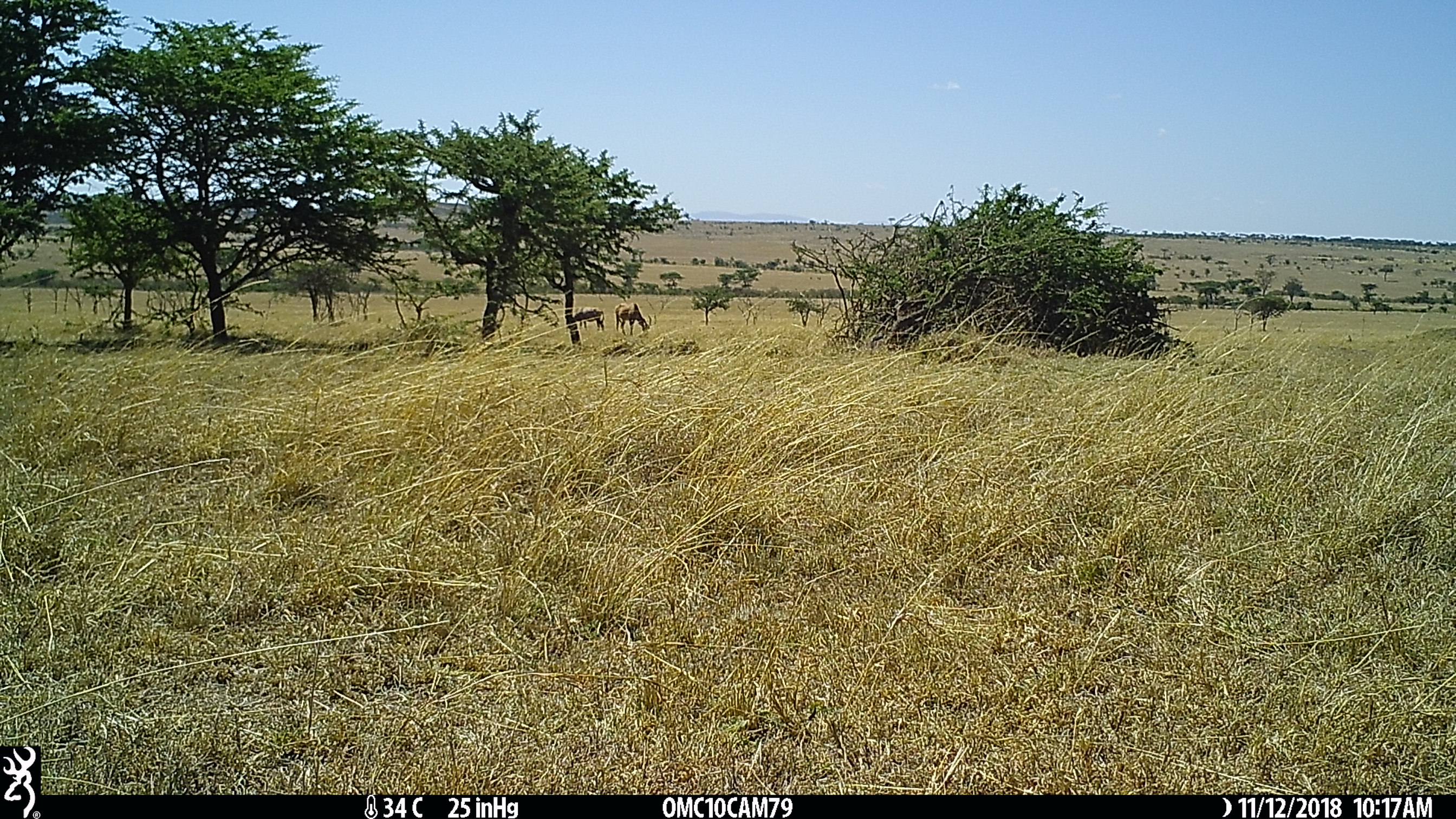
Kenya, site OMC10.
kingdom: Animalia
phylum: Chordata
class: Mammalia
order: Artiodactyla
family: Bovidae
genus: Damaliscus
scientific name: Damaliscus lunatus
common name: topi